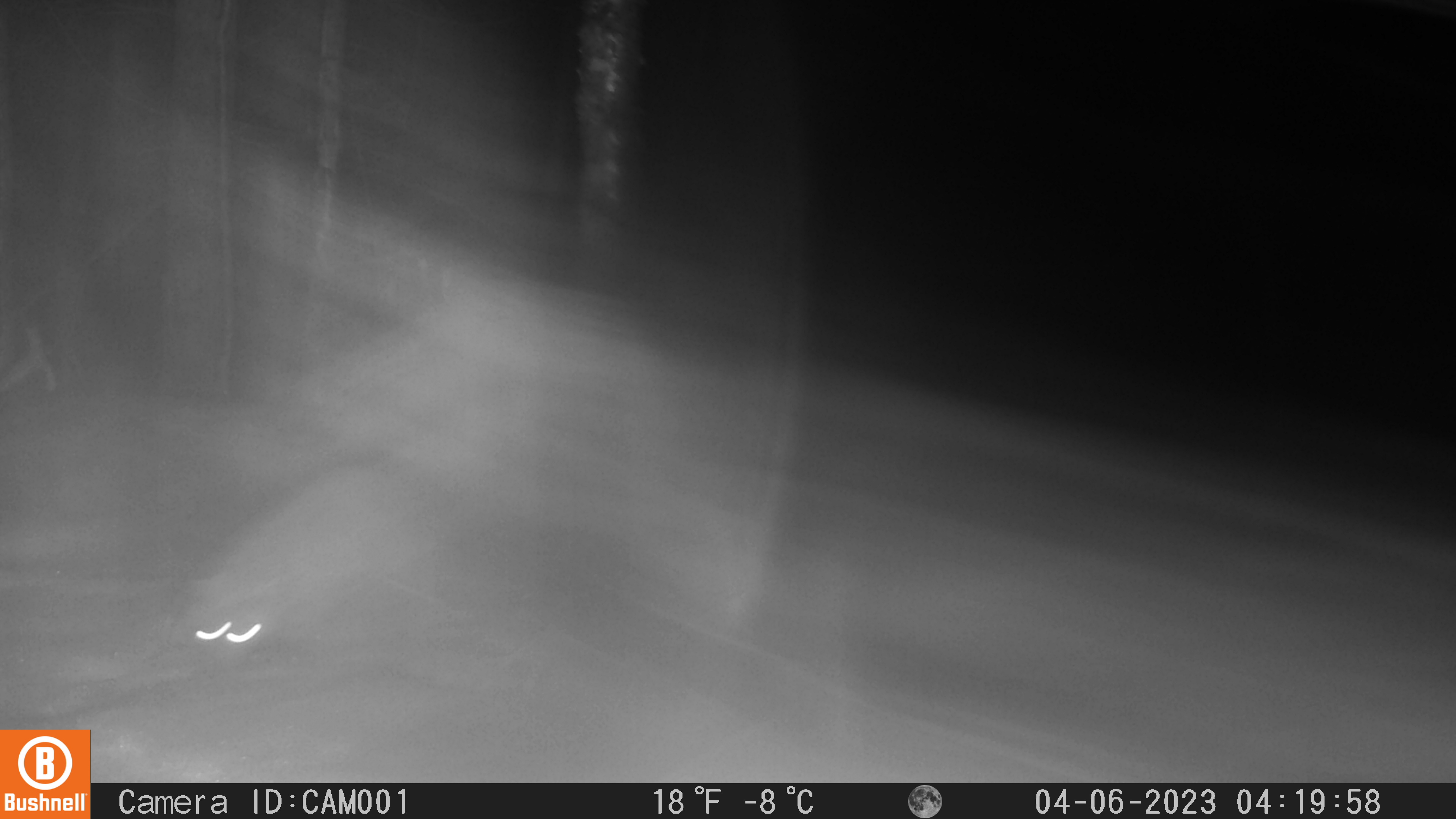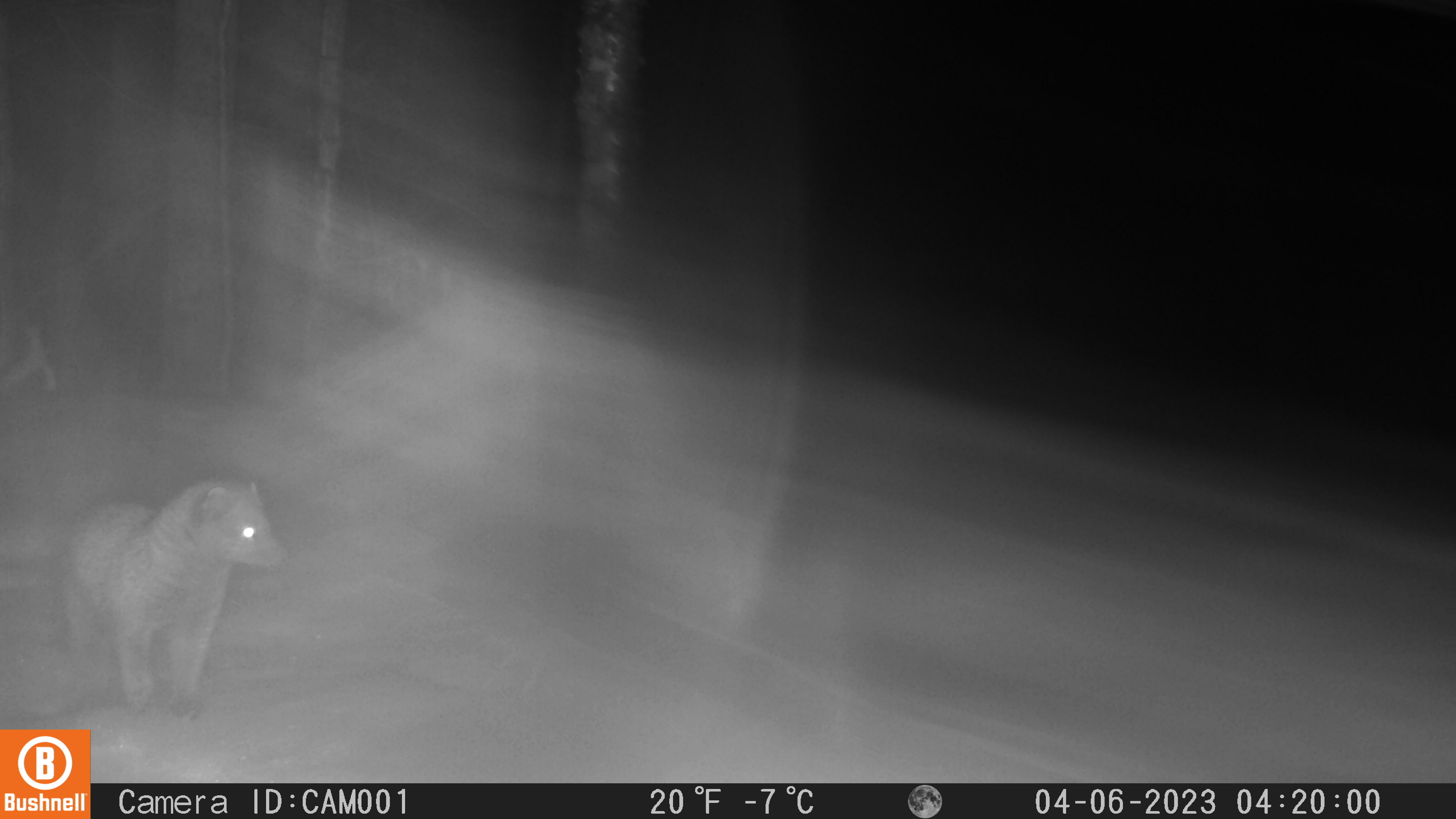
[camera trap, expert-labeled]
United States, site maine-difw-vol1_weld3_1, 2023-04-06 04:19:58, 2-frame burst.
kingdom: Animalia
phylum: Chordata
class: Mammalia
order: Carnivora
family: Mustelidae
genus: Pekania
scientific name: Pekania pennanti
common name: fisher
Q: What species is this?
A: Fisher (Pekania pennanti).